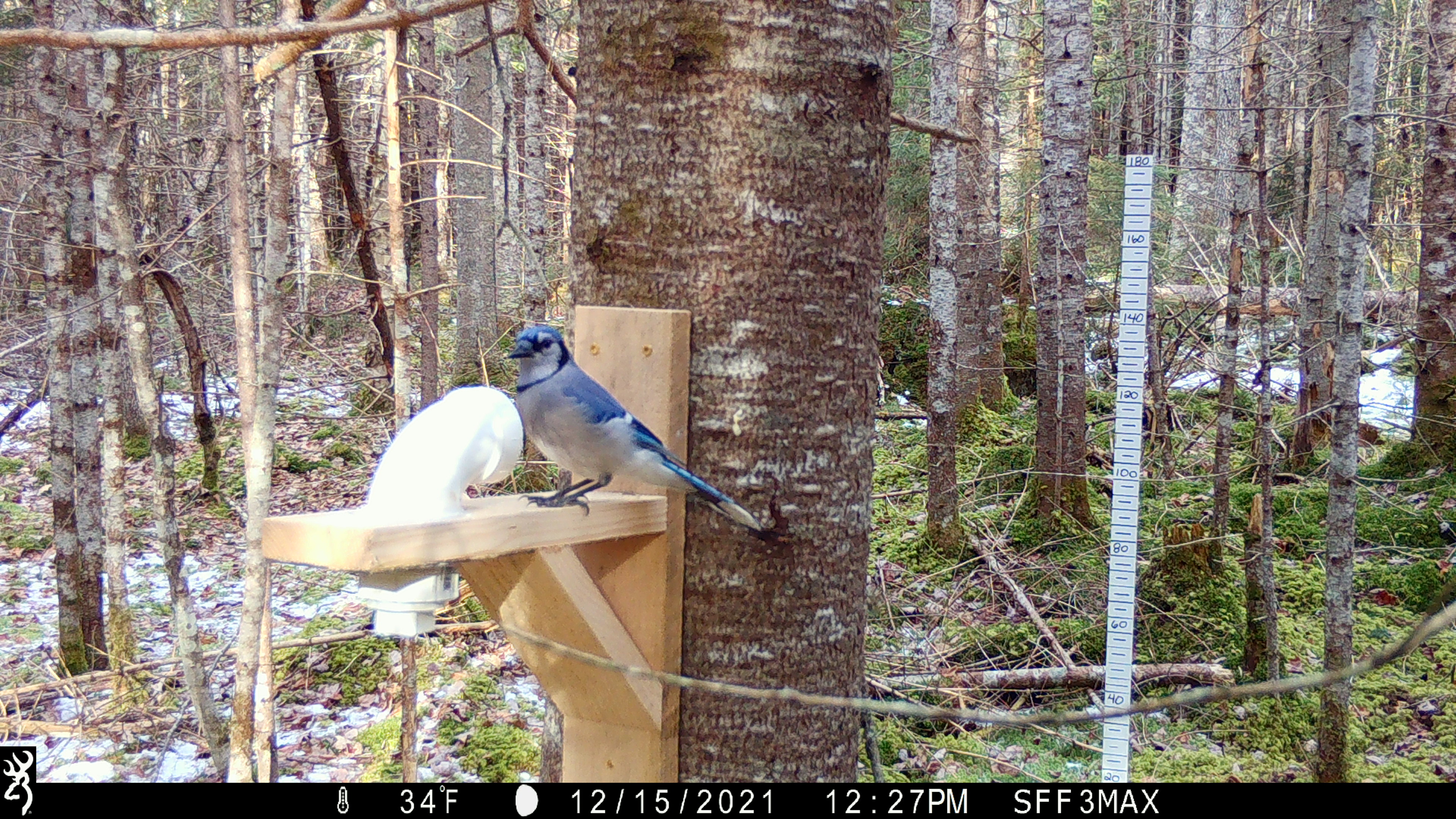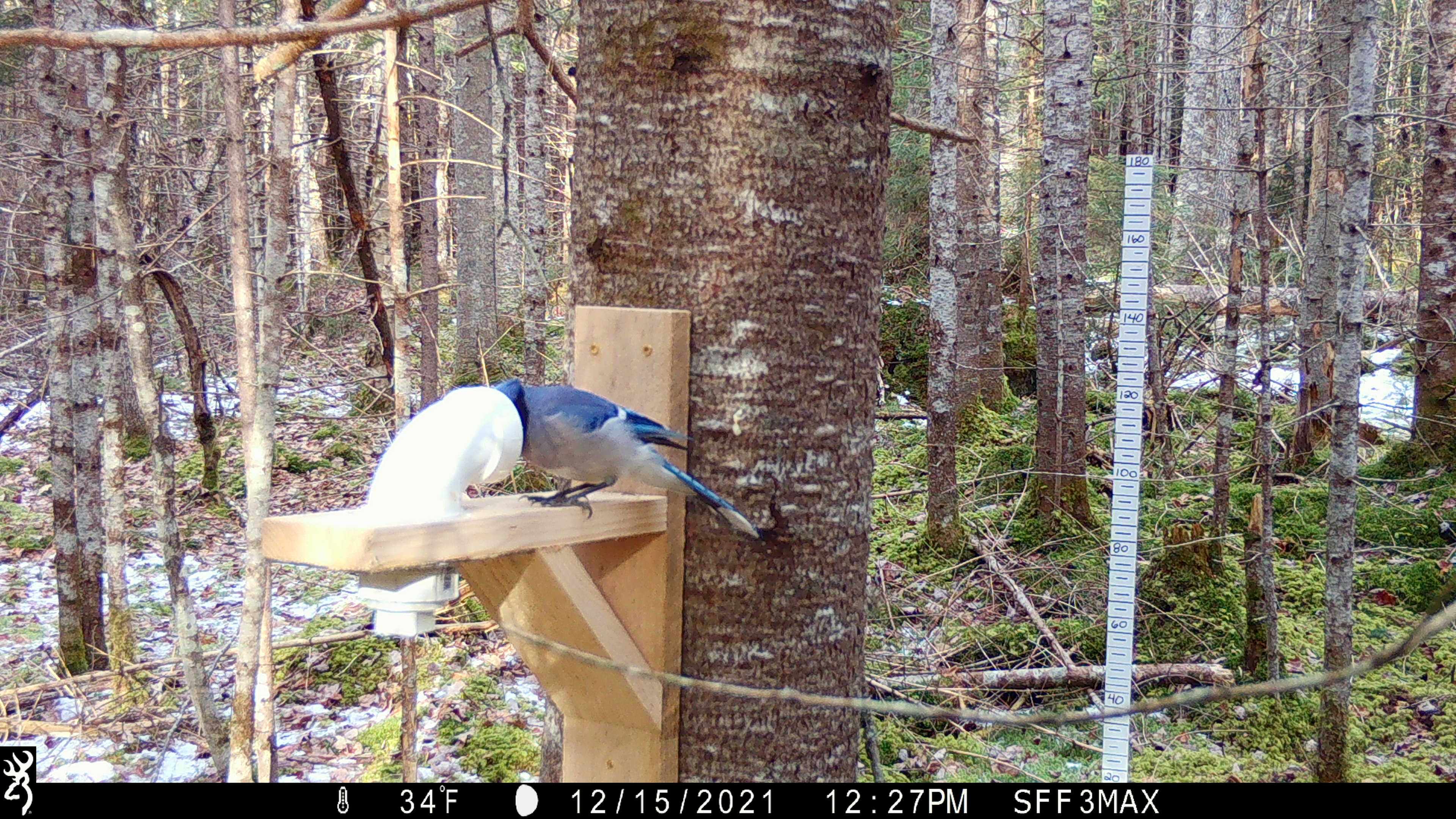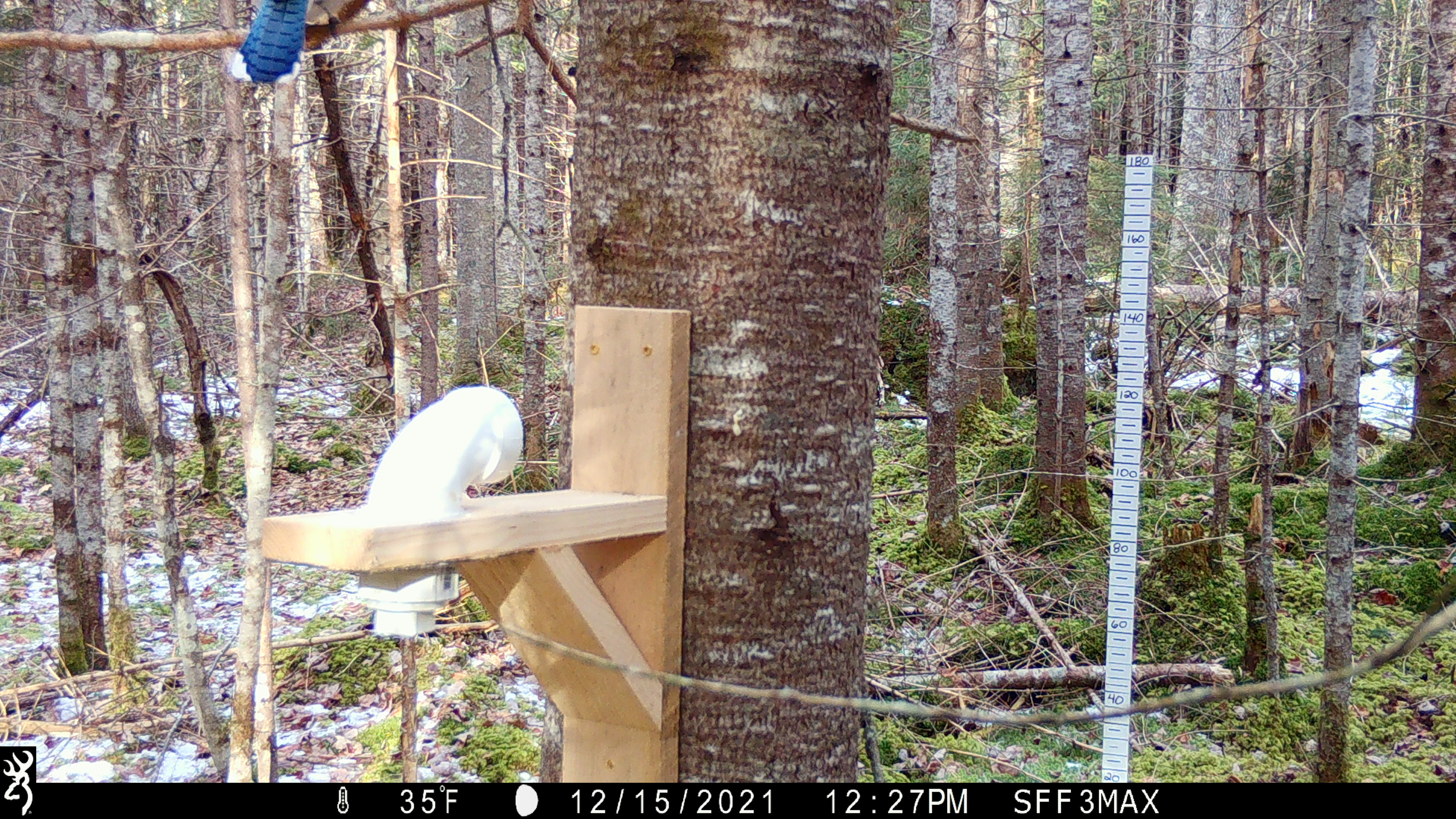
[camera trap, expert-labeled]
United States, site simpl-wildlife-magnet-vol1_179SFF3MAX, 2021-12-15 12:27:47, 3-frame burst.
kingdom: Animalia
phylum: Chordata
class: Aves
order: Passeriformes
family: Corvidae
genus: Cyanocitta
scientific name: Cyanocitta cristata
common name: blue jay